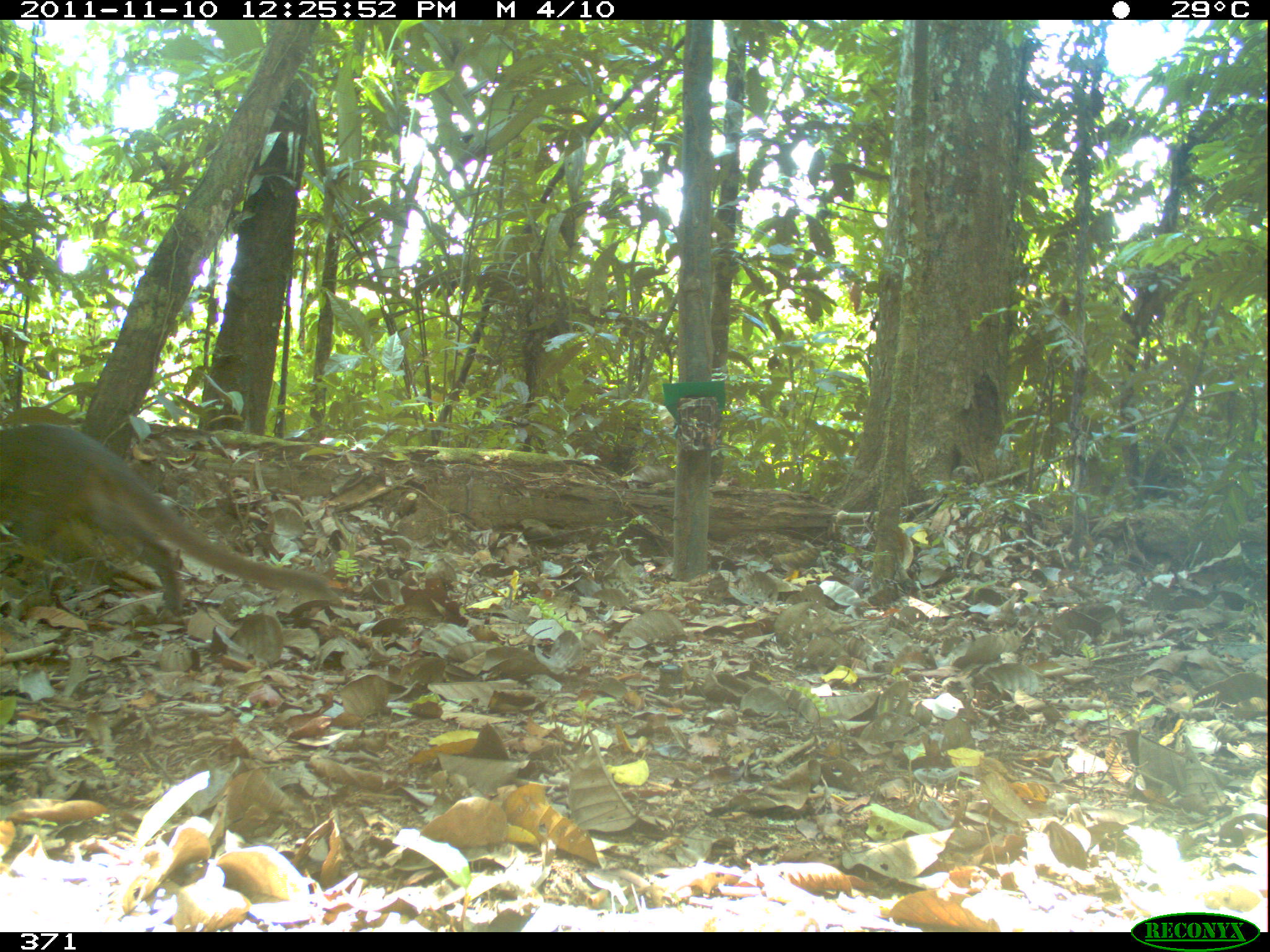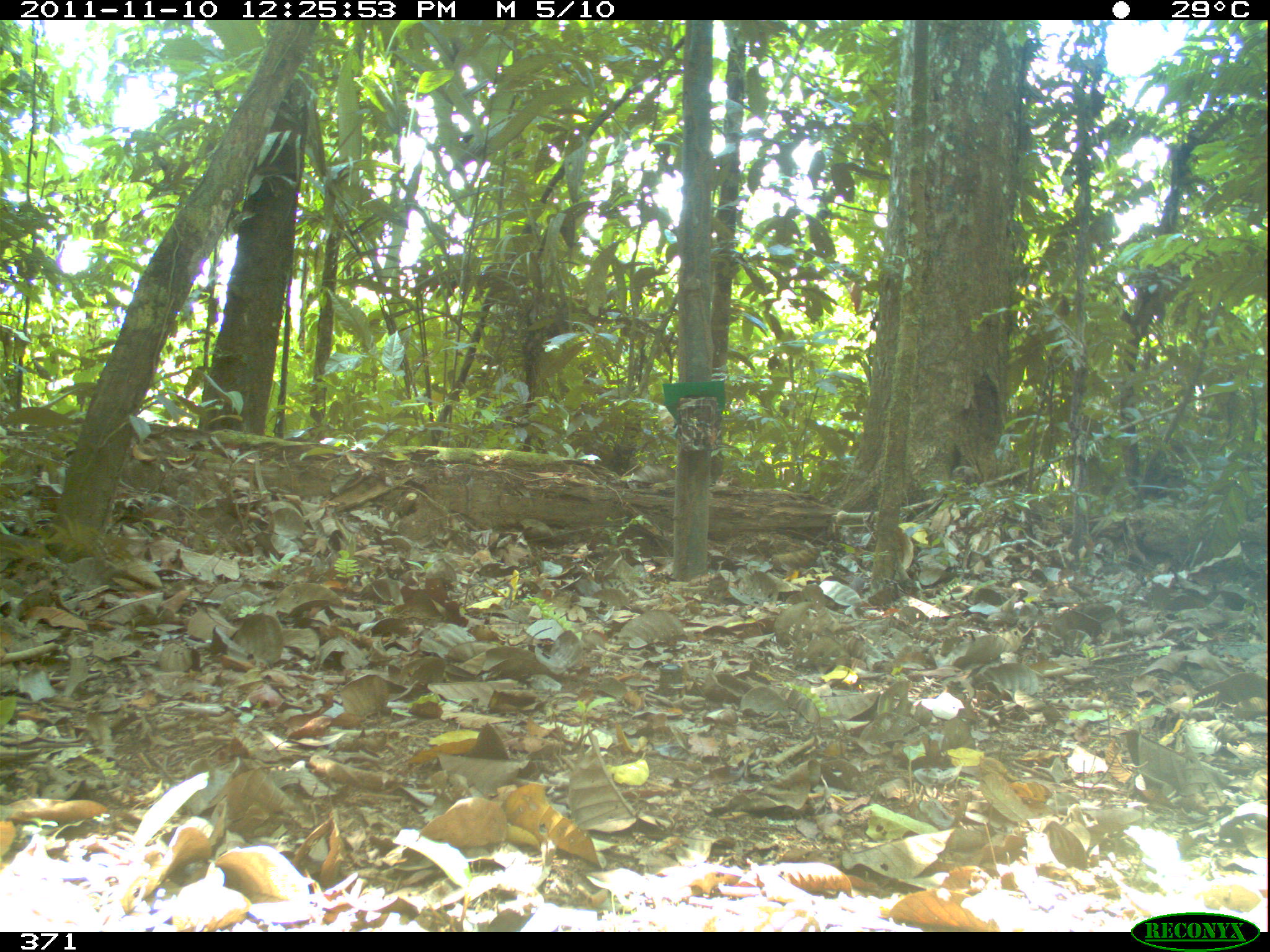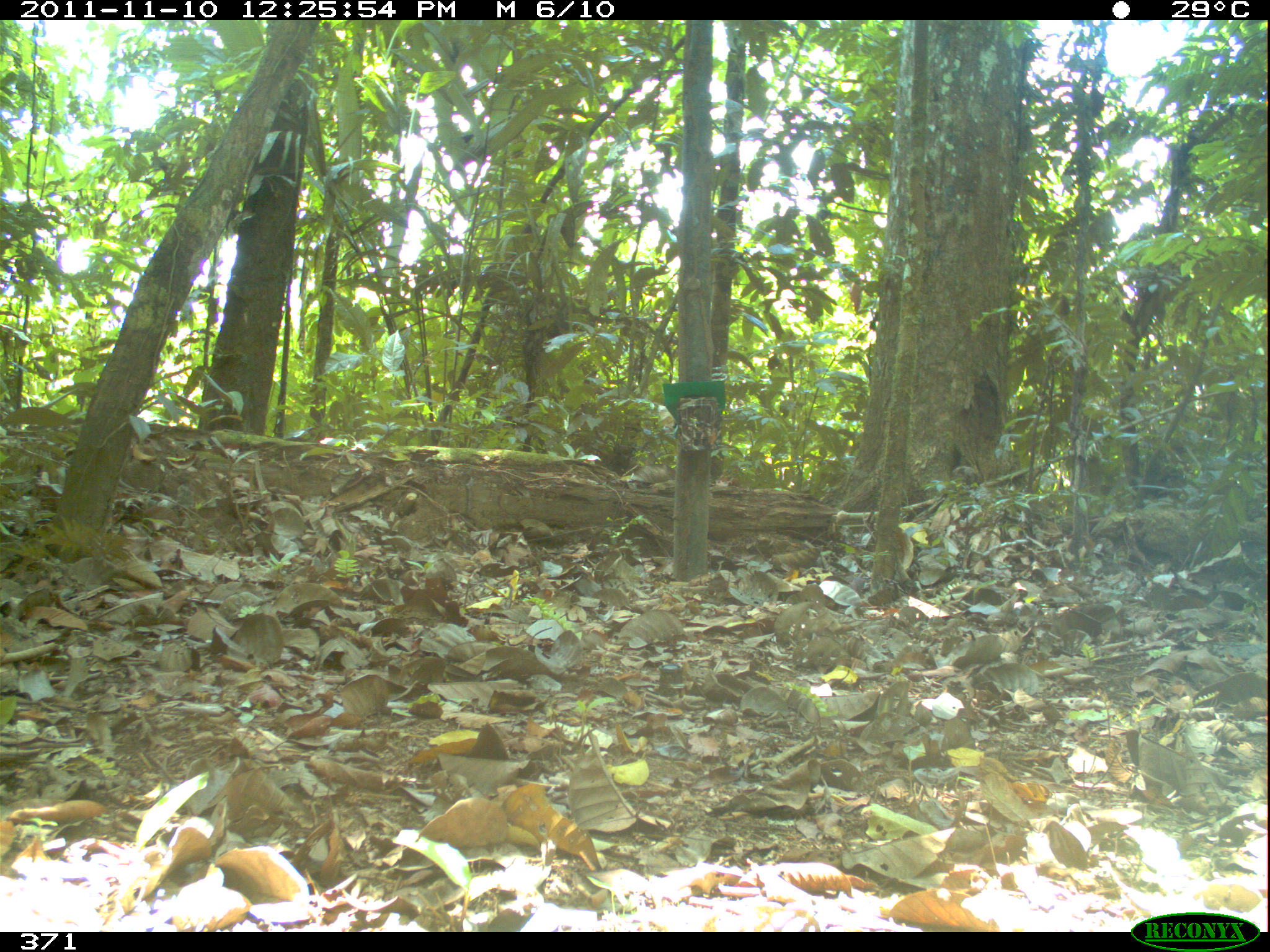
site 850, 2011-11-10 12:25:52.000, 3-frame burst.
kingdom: Animalia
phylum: Chordata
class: Mammalia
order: Carnivora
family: Felidae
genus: Herpailurus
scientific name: Herpailurus yagouaroundi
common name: jaguarundi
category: puma yagouaroundi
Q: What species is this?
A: Puma yagouaroundi (jaguarundi) (Herpailurus yagouaroundi).